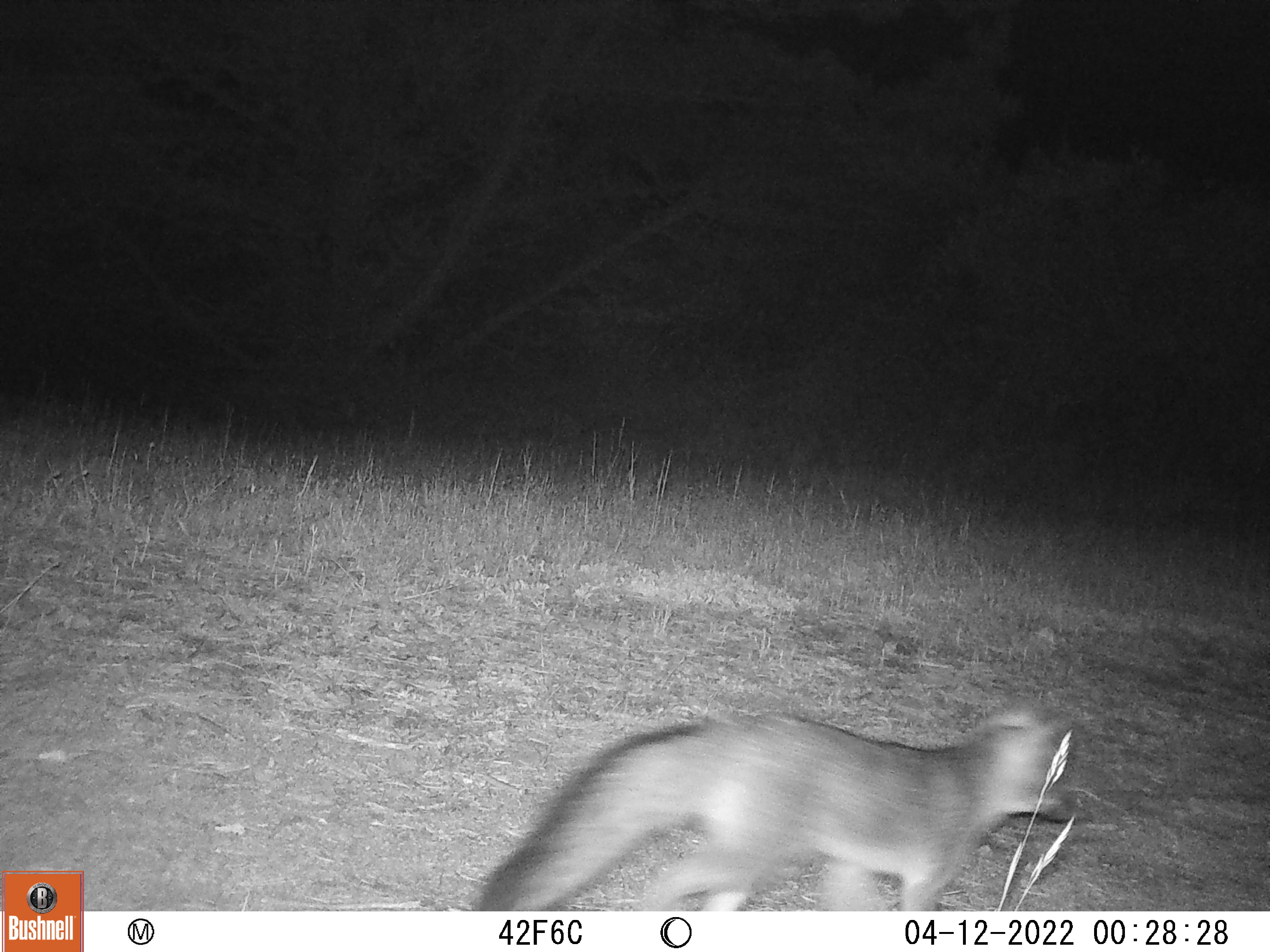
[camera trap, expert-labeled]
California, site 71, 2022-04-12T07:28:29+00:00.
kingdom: Animalia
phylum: Chordata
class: Mammalia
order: Carnivora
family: Canidae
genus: Urocyon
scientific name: Urocyon cinereoargenteus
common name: gray fox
Gray fox (Urocyon cinereoargenteus).